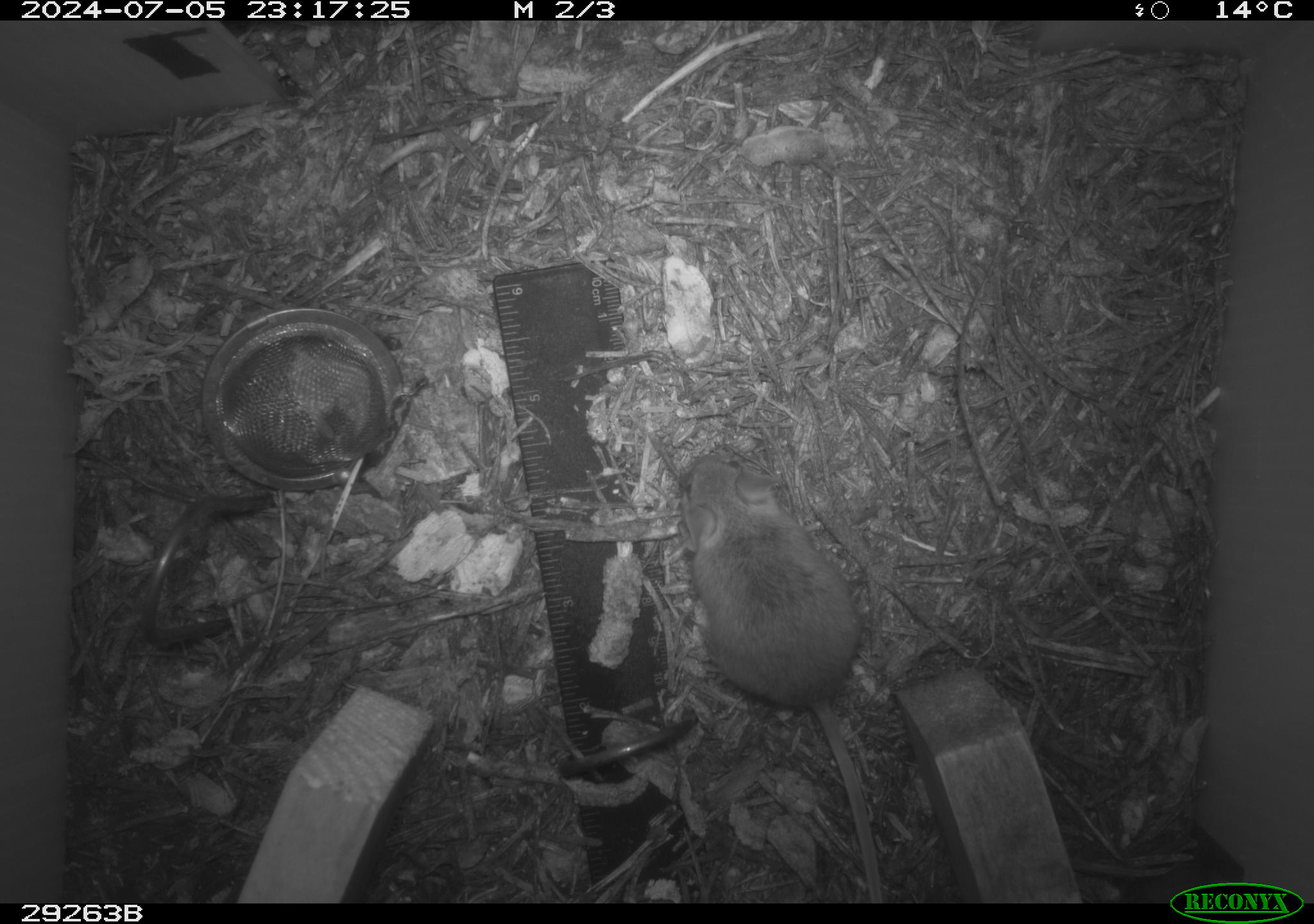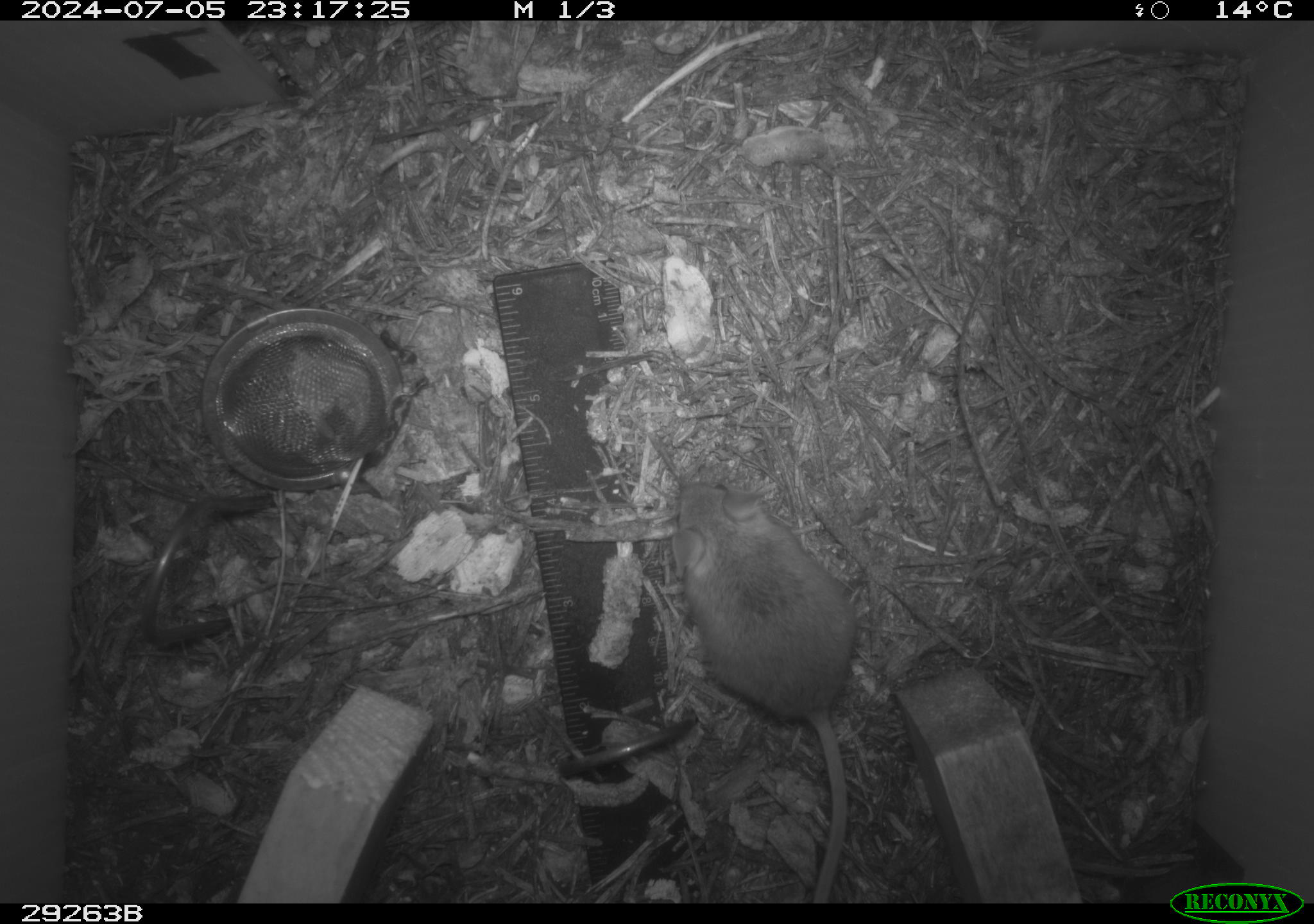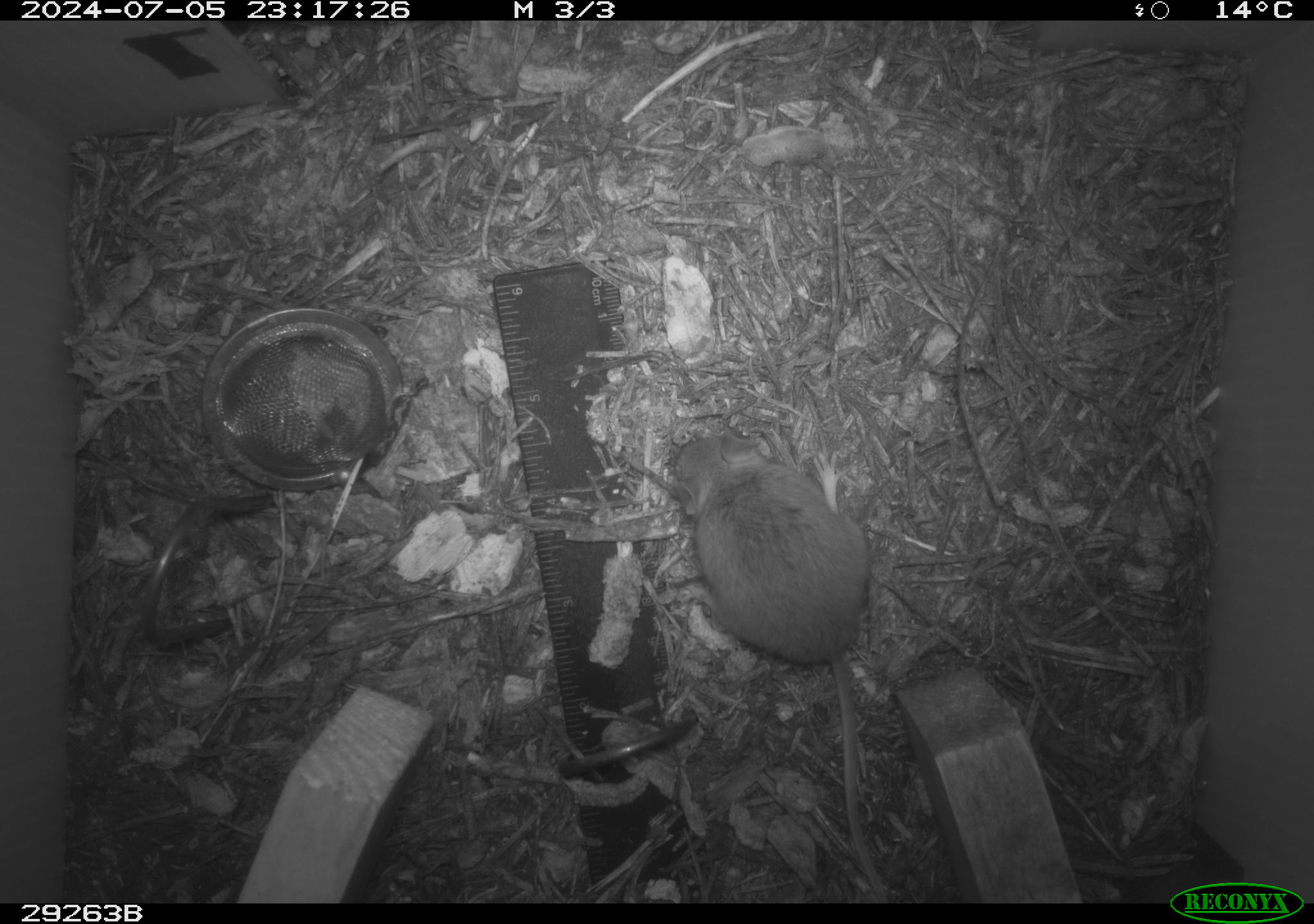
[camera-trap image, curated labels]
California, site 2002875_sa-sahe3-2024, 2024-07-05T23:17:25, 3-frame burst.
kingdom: Animalia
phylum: Chordata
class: Mammalia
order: Rodentia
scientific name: Rodentia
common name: rodent